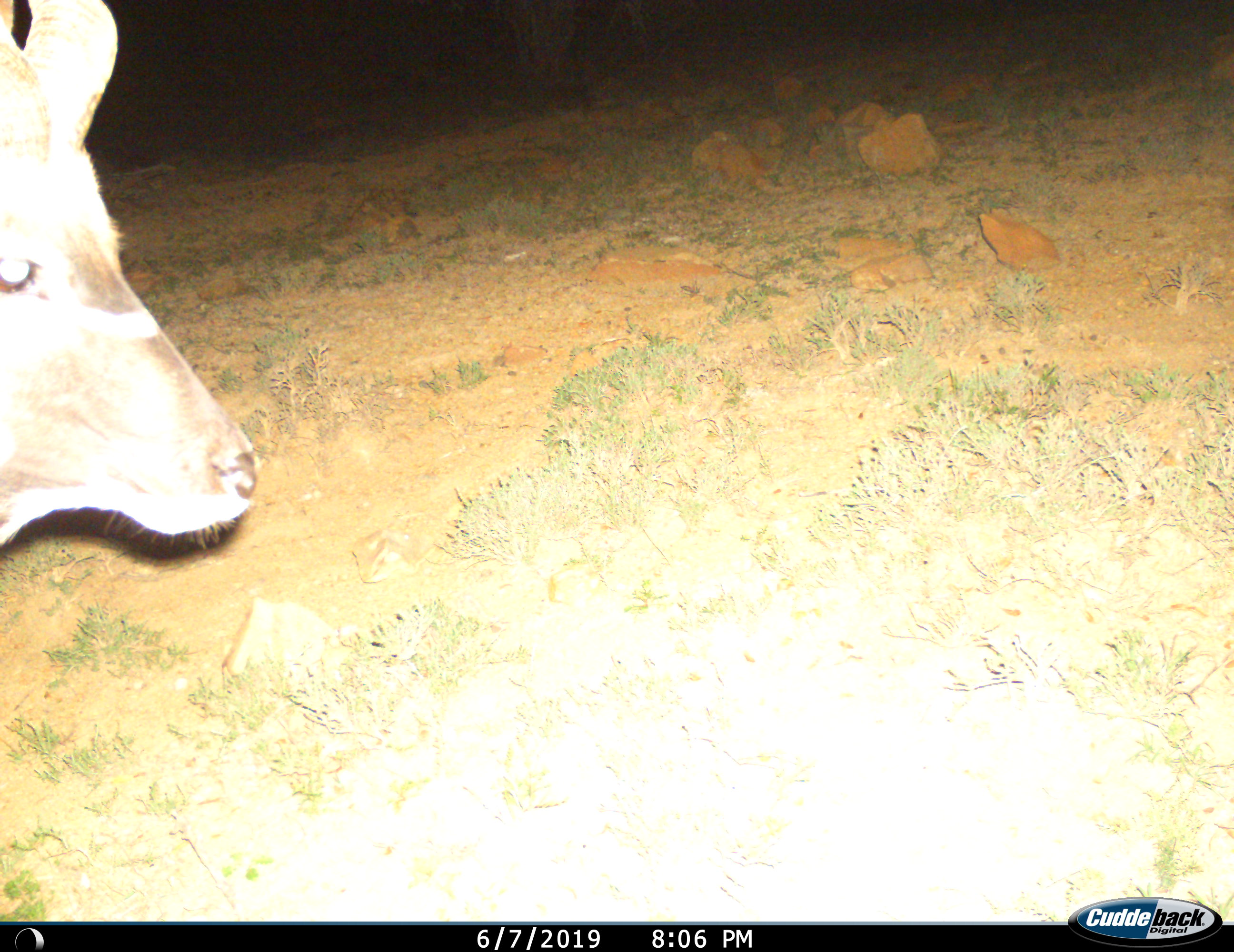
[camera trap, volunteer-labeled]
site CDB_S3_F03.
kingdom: Animalia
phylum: Chordata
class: Mammalia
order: Artiodactyla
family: Bovidae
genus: Tragelaphus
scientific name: Tragelaphus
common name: kudu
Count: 1.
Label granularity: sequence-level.